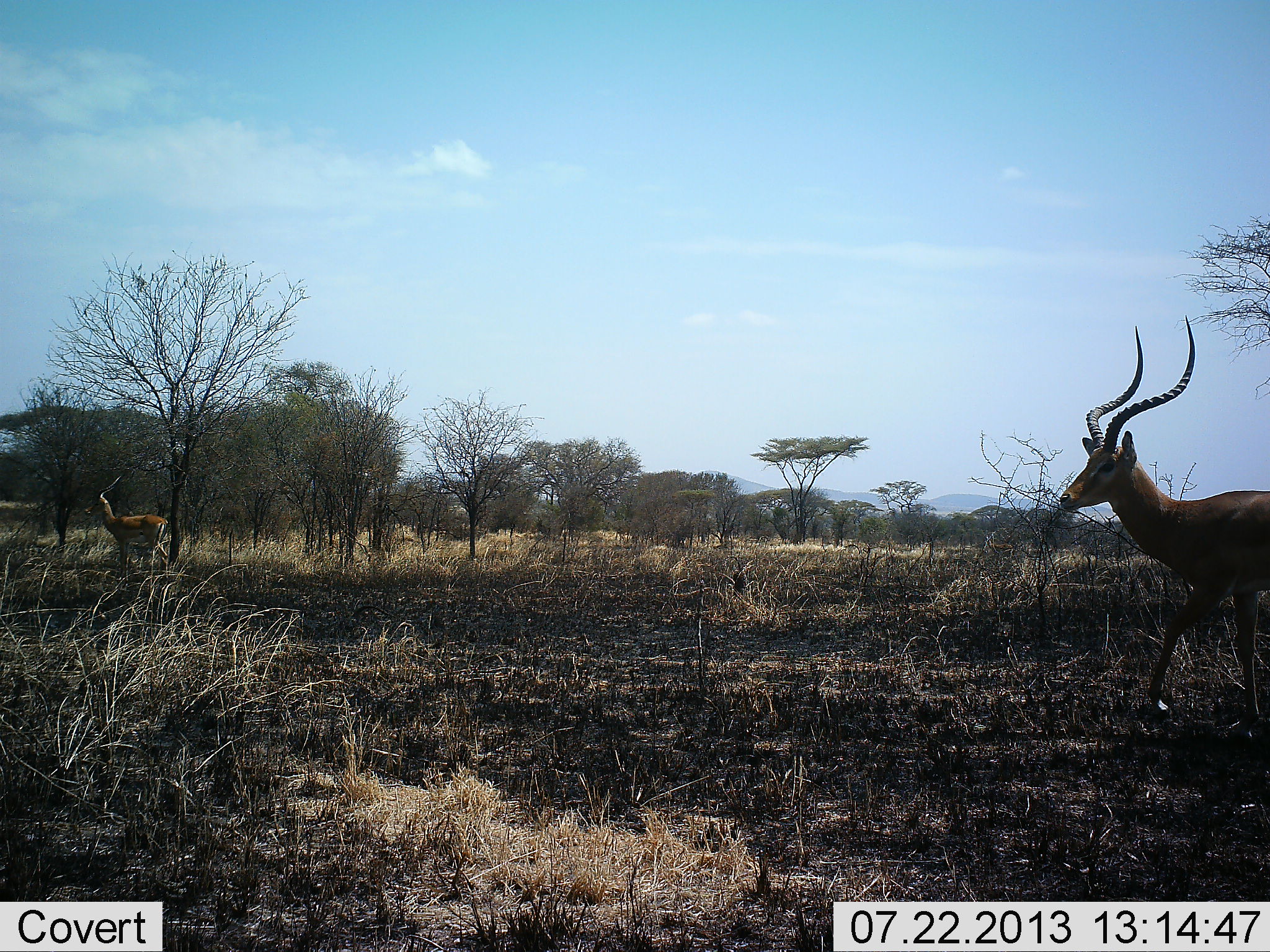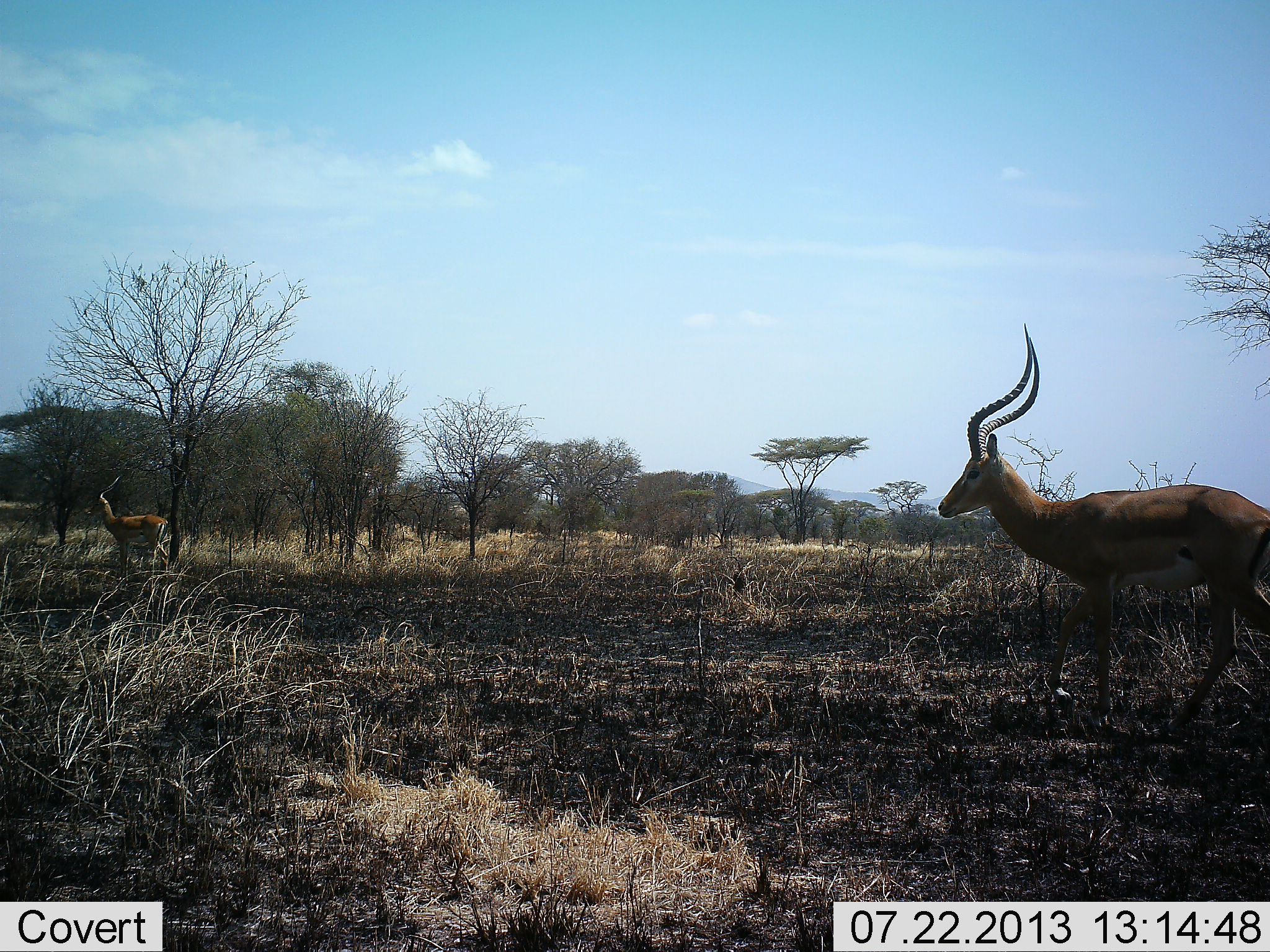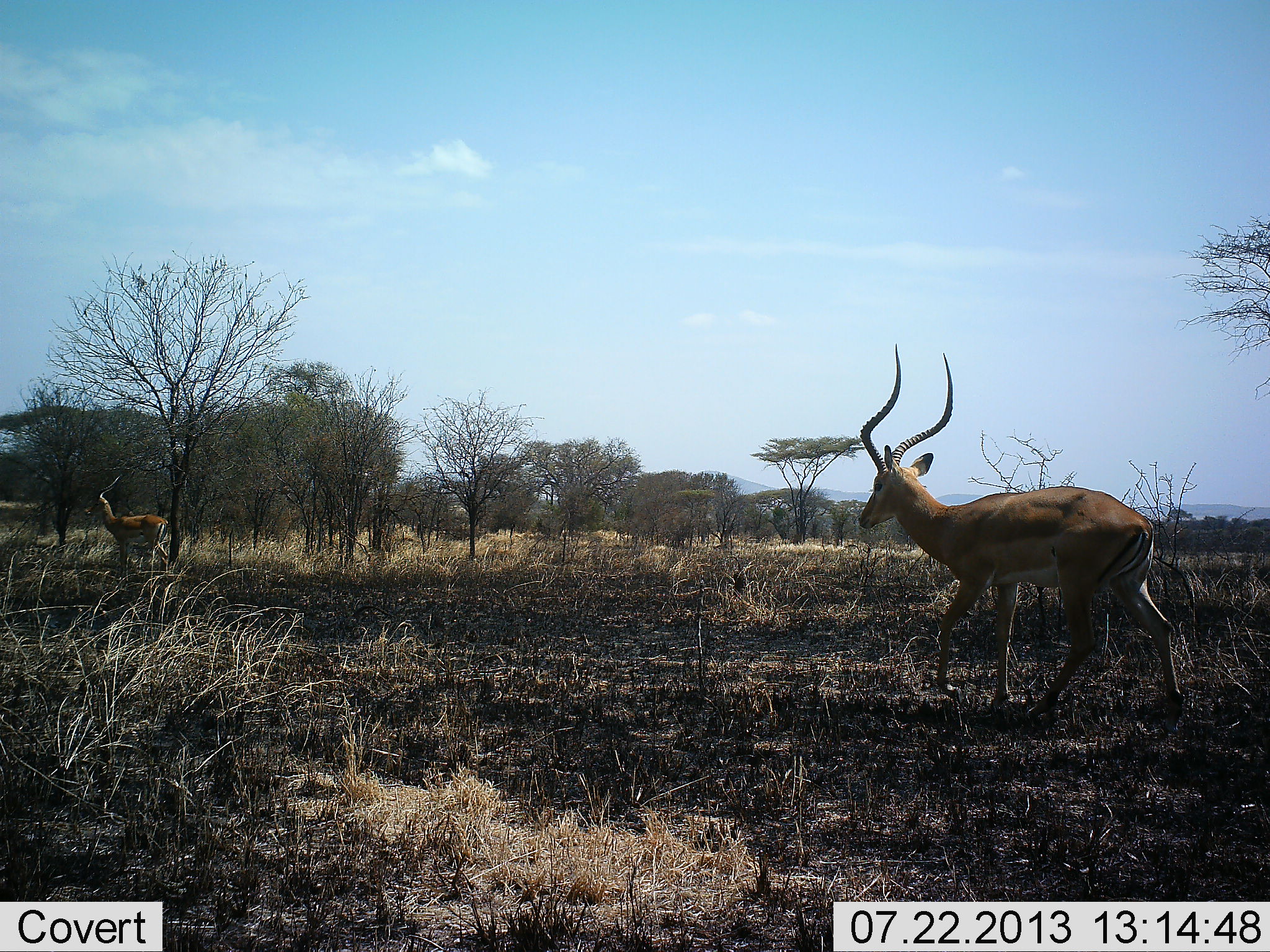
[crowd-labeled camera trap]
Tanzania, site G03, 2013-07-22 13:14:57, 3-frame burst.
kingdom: Animalia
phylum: Chordata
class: Mammalia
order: Artiodactyla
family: Bovidae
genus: Aepyceros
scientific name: Aepyceros melampus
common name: impala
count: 2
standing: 87%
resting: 0%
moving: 80%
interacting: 0%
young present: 0%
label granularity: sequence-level